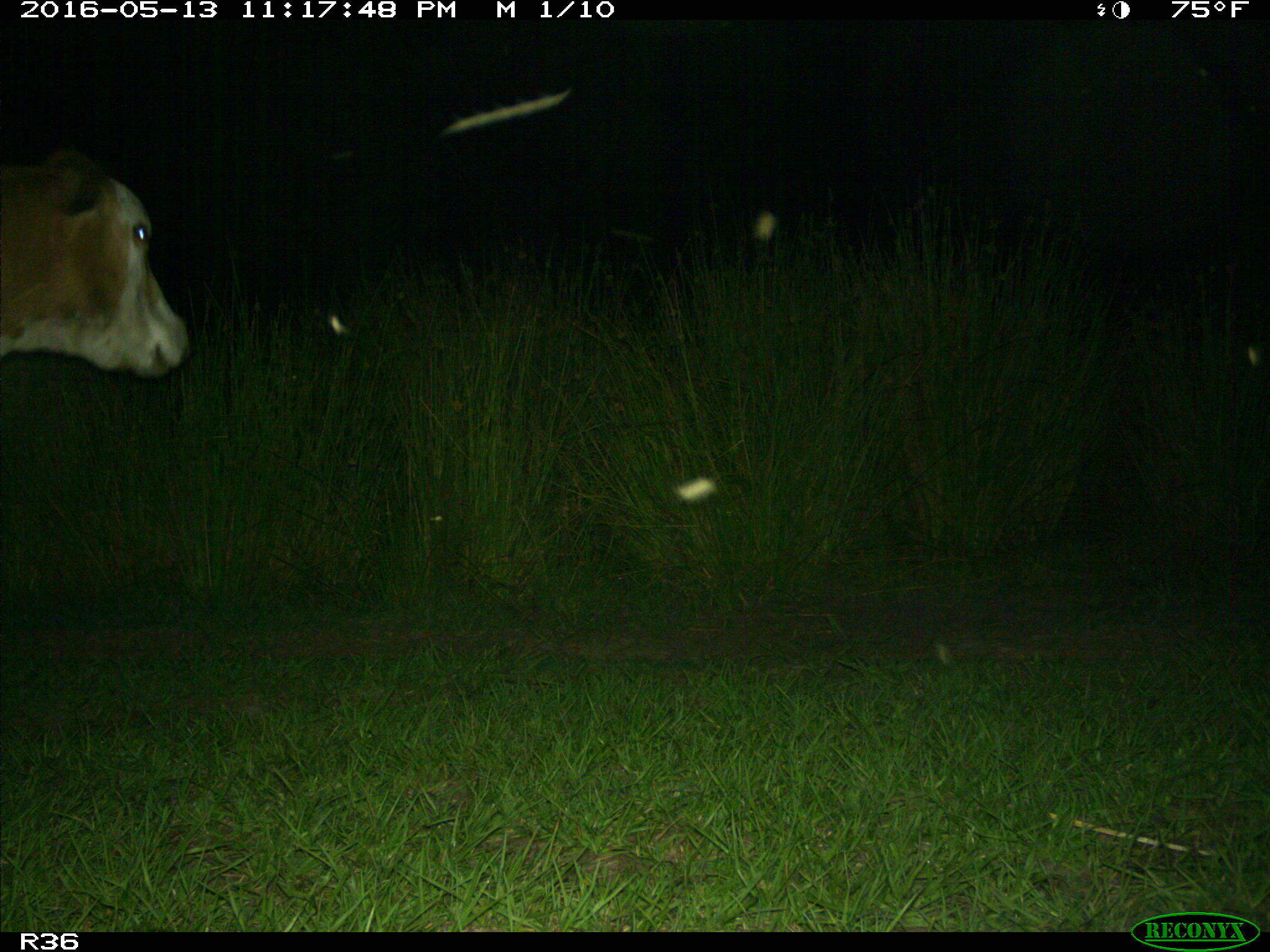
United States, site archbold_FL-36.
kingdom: Animalia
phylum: Chordata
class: Mammalia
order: Artiodactyla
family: Bovidae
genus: Bos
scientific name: Bos taurus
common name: domestic cow